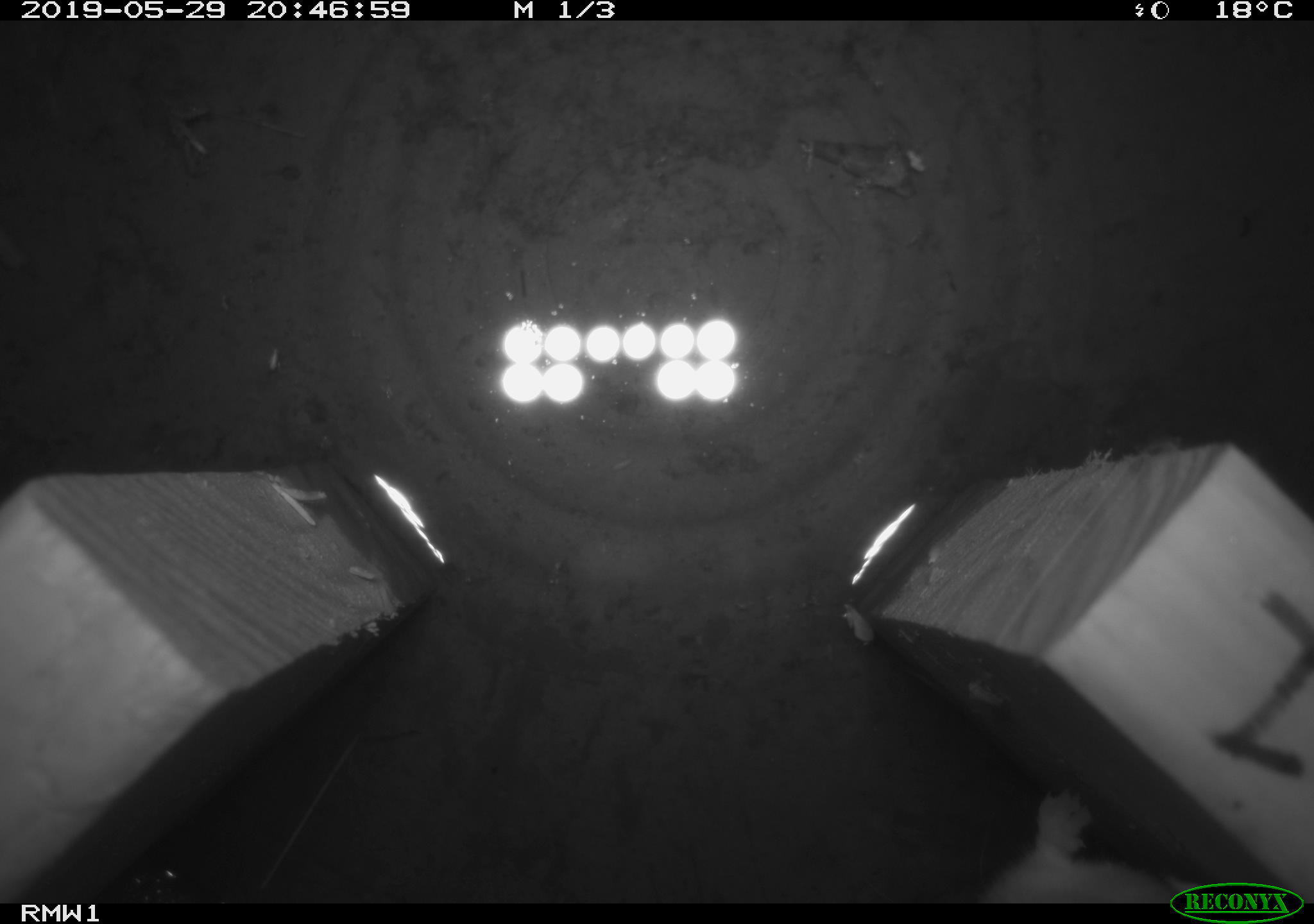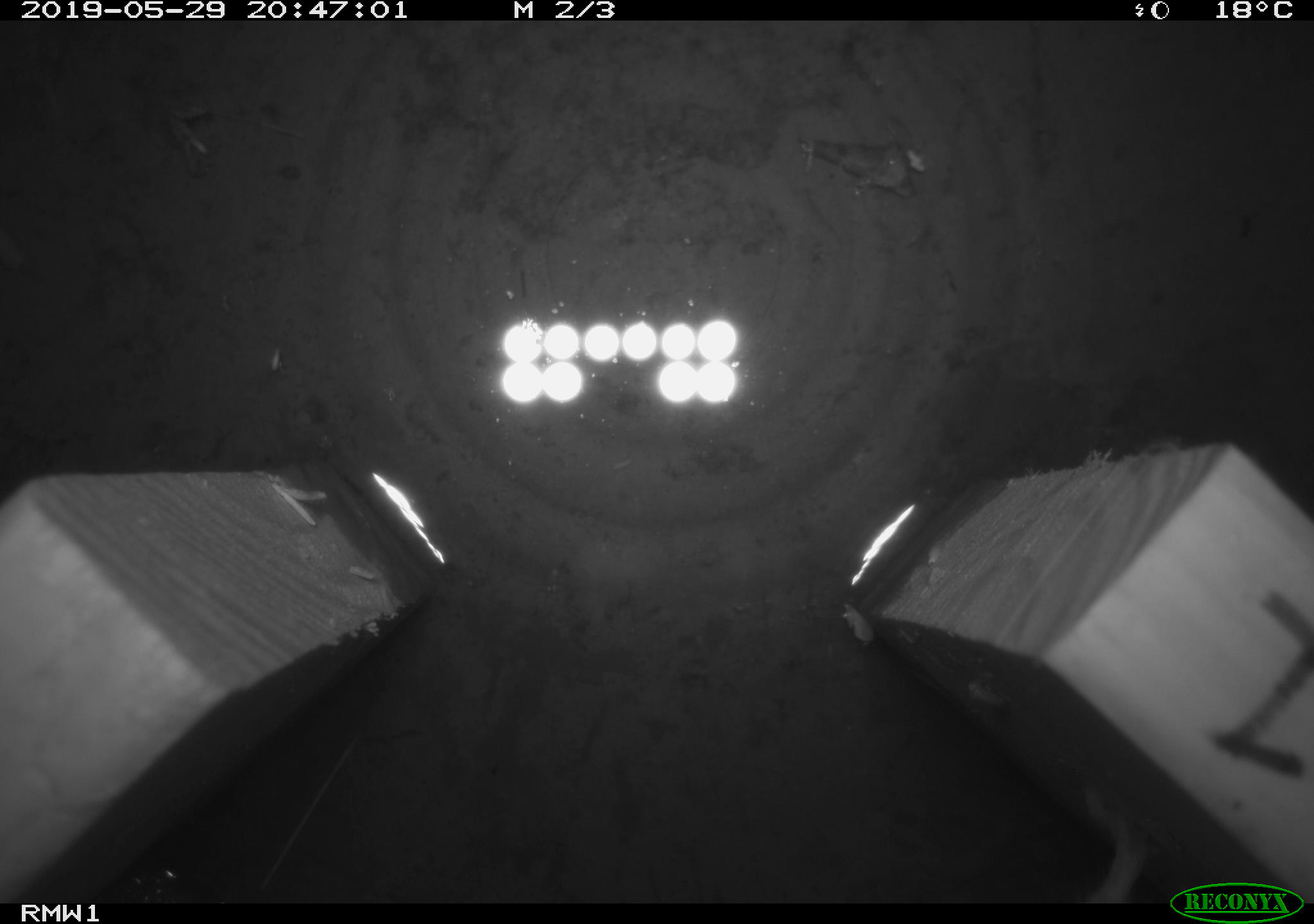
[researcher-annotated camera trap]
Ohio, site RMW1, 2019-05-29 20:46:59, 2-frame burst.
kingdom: Animalia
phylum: Chordata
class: Mammalia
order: Rodentia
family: Cricetidae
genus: Peromyscus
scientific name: Peromyscus leucopus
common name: white-footed mouse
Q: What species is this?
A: White-footed mouse (Peromyscus leucopus).